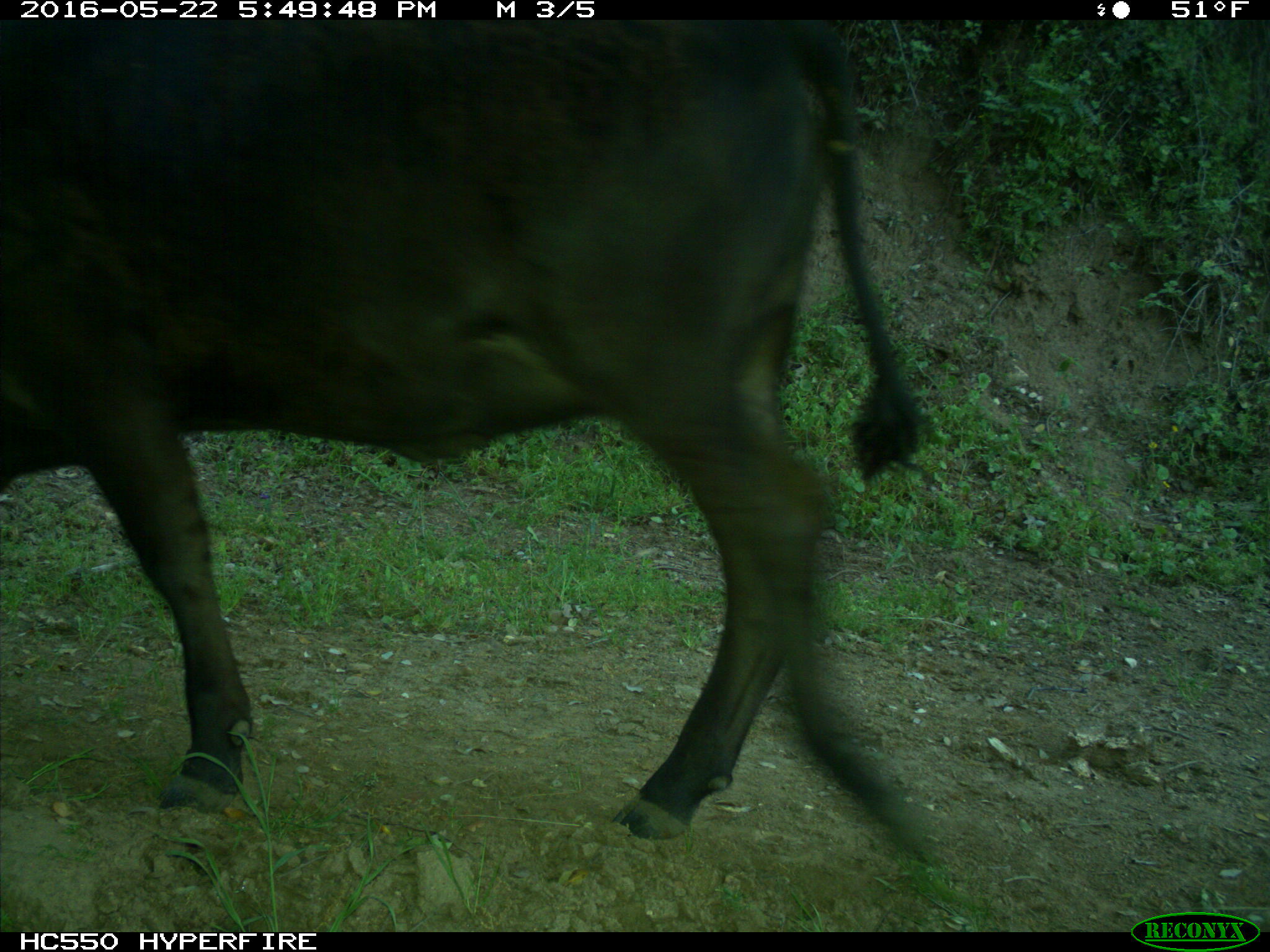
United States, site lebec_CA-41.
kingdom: Animalia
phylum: Chordata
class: Mammalia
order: Artiodactyla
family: Bovidae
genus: Bos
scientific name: Bos taurus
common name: domestic cow